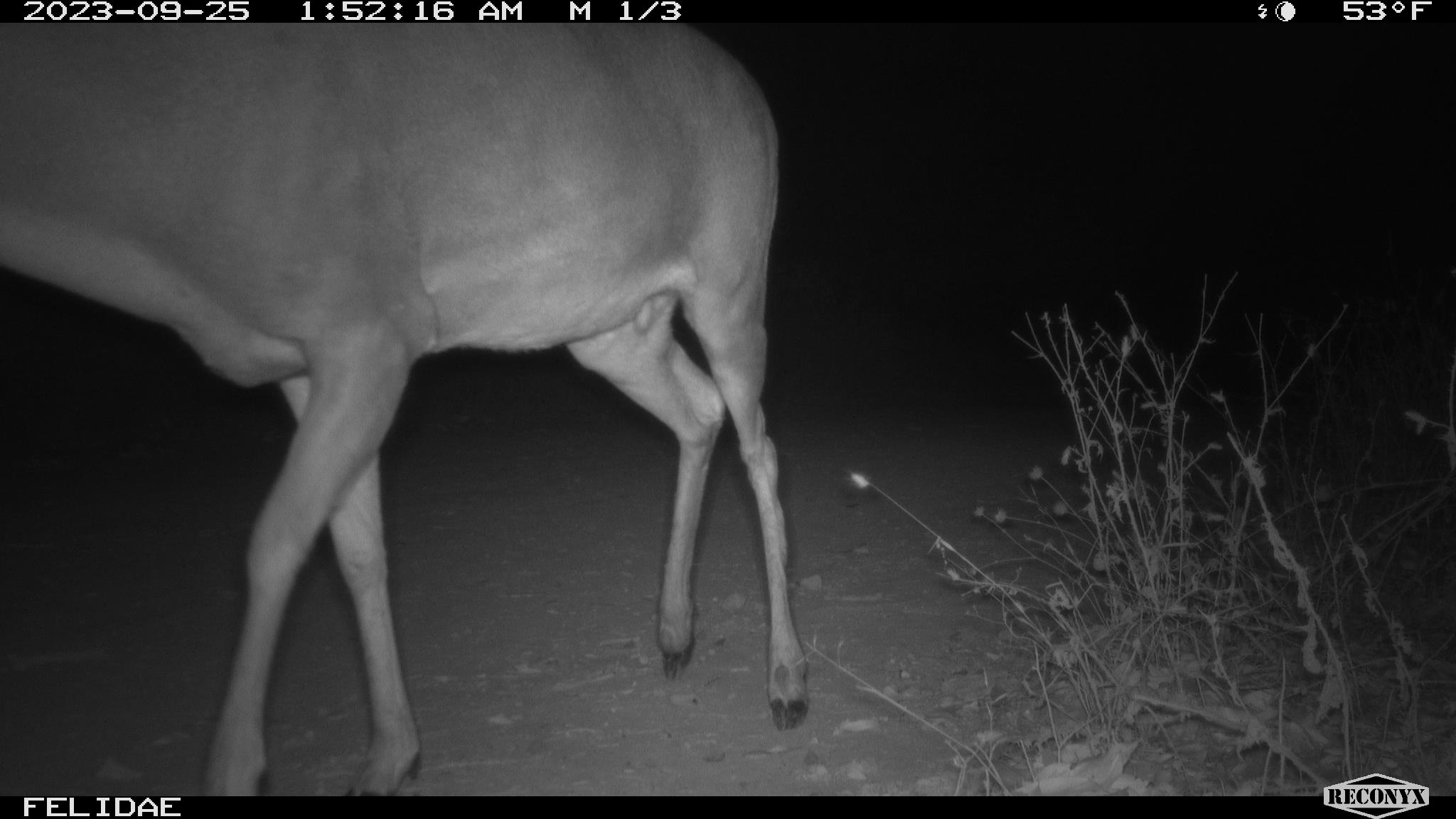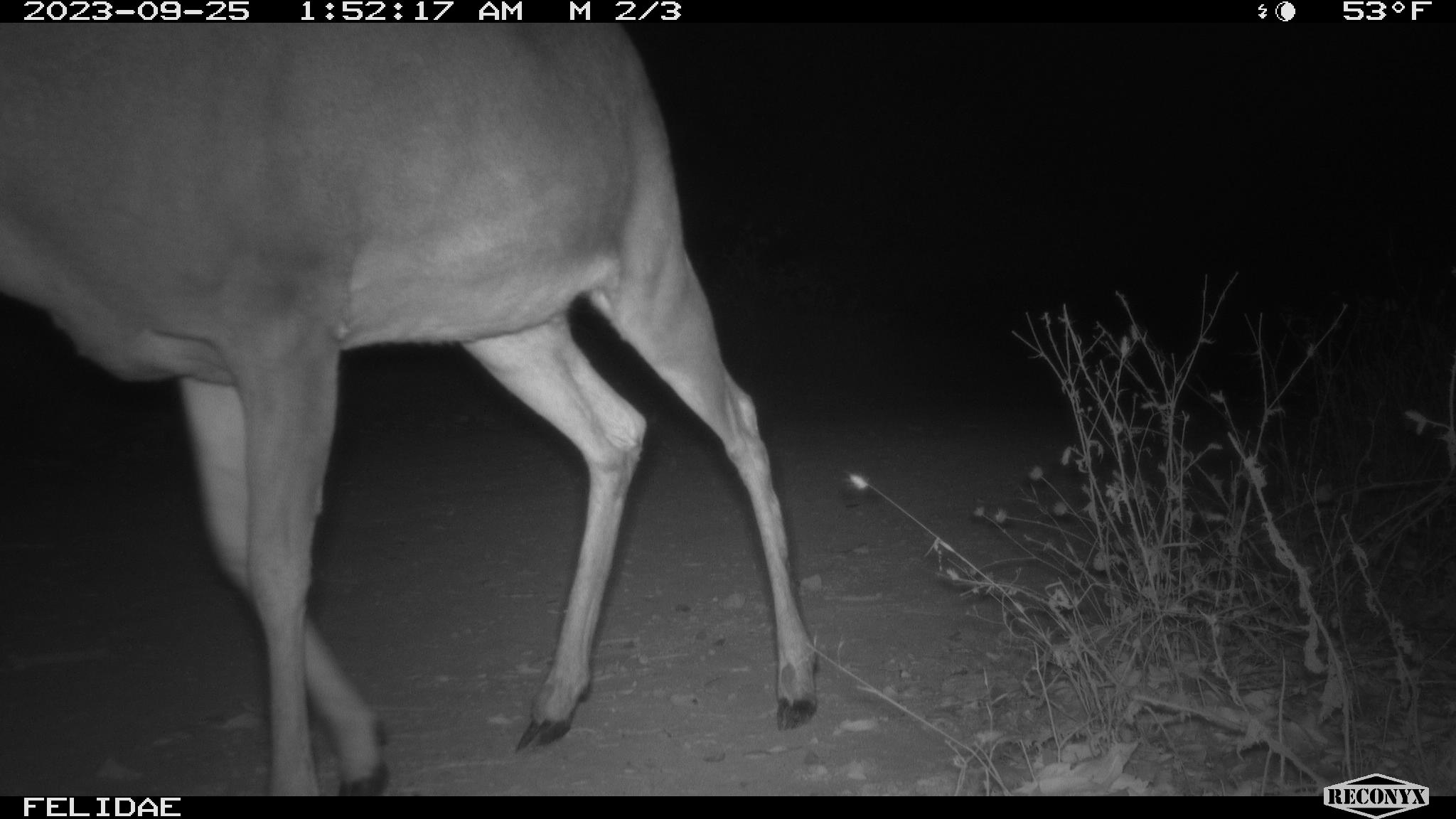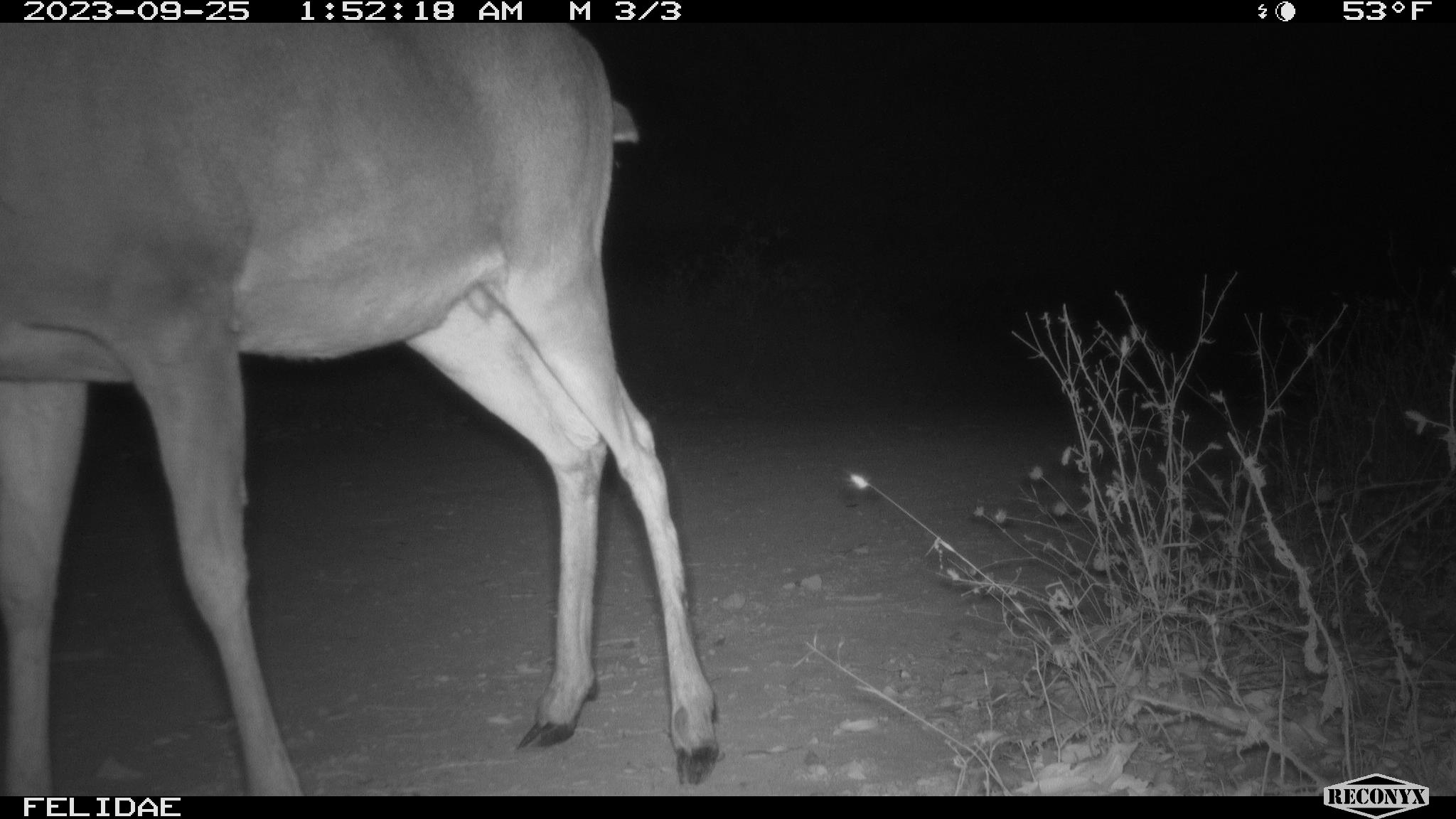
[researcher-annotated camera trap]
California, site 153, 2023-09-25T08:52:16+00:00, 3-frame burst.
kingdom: Animalia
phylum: Chordata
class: Mammalia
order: Artiodactyla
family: Cervidae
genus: Odocoileus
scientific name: Odocoileus hemionus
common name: mule deer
Mule deer (Odocoileus hemionus).